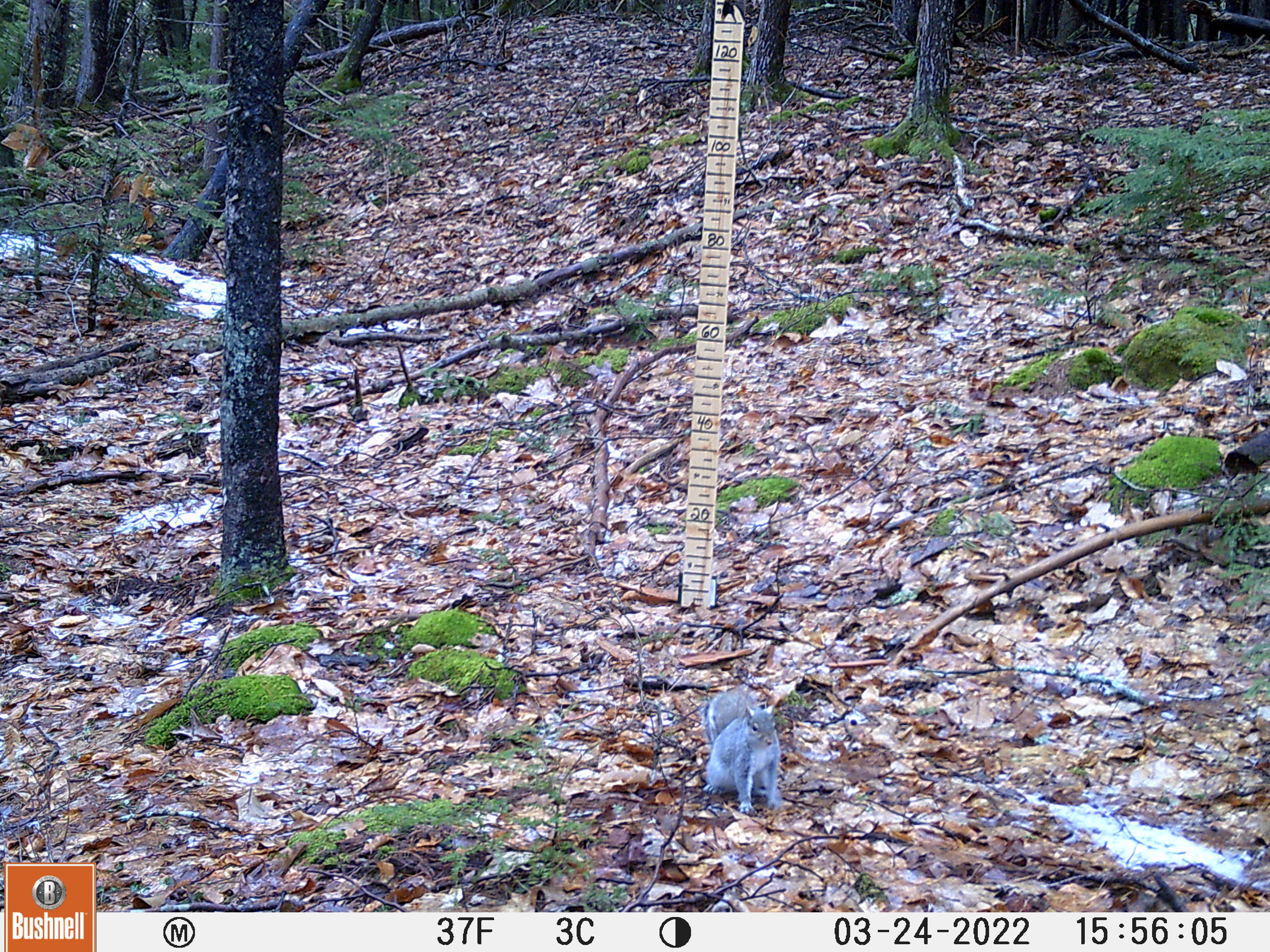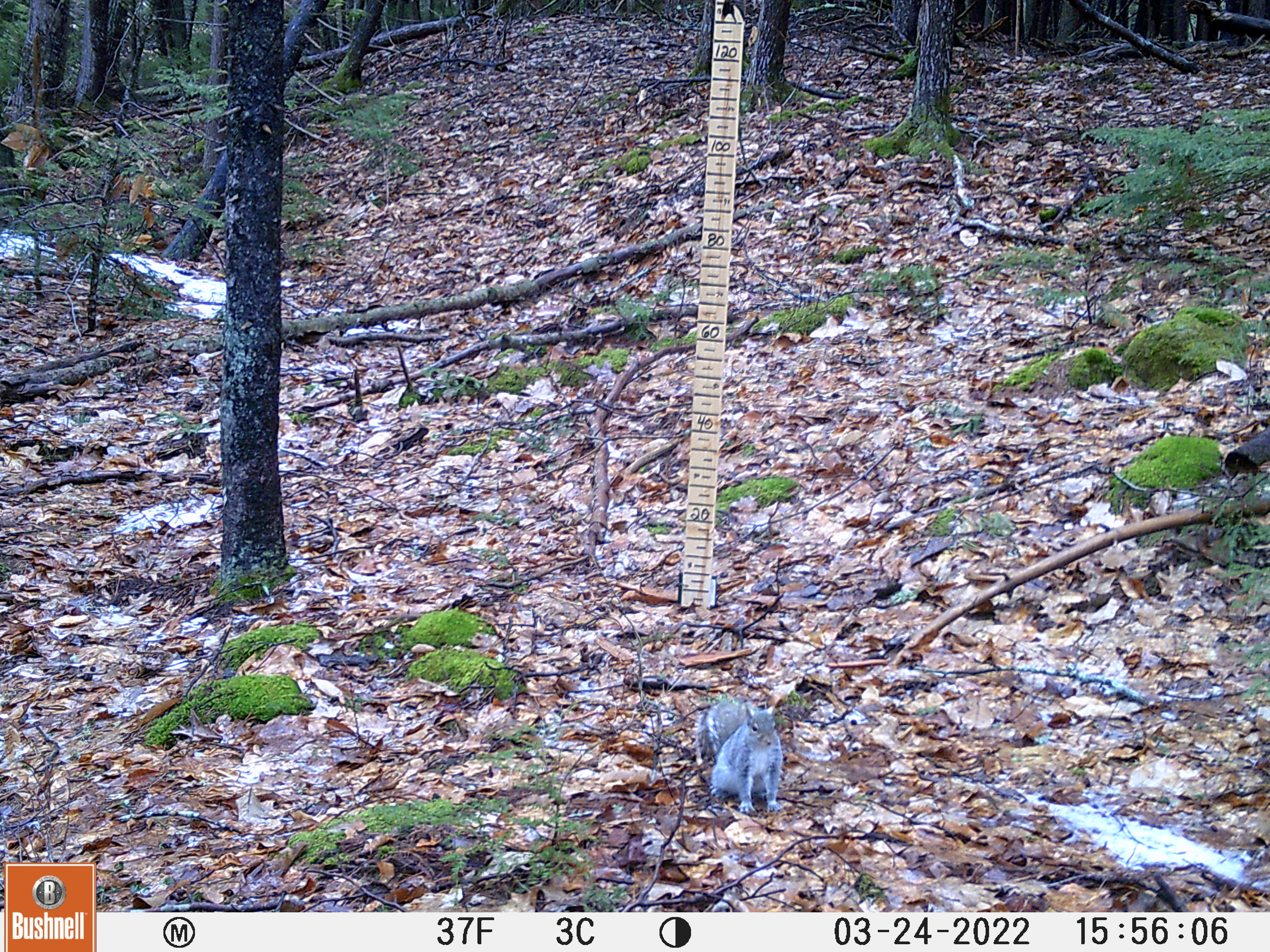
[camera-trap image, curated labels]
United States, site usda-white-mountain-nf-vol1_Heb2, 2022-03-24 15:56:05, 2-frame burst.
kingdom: Animalia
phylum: Chordata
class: Mammalia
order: Rodentia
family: Sciuridae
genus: Sciurus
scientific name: Sciurus carolinensis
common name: gray squirrel